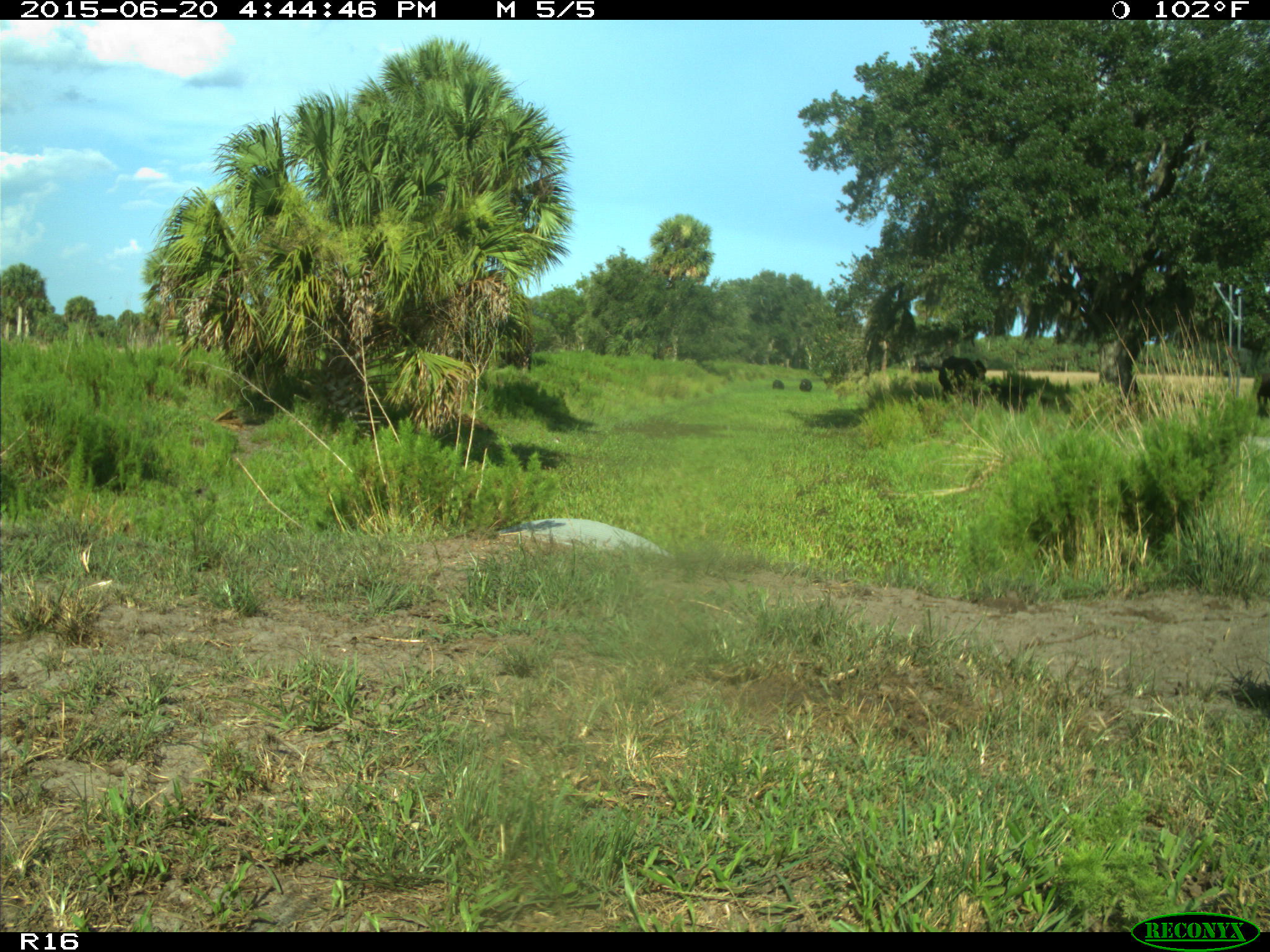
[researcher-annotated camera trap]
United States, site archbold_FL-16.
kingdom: Animalia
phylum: Chordata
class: Mammalia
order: Artiodactyla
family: Bovidae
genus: Bos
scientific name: Bos taurus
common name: domestic cow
Bos taurus (domestic cow).